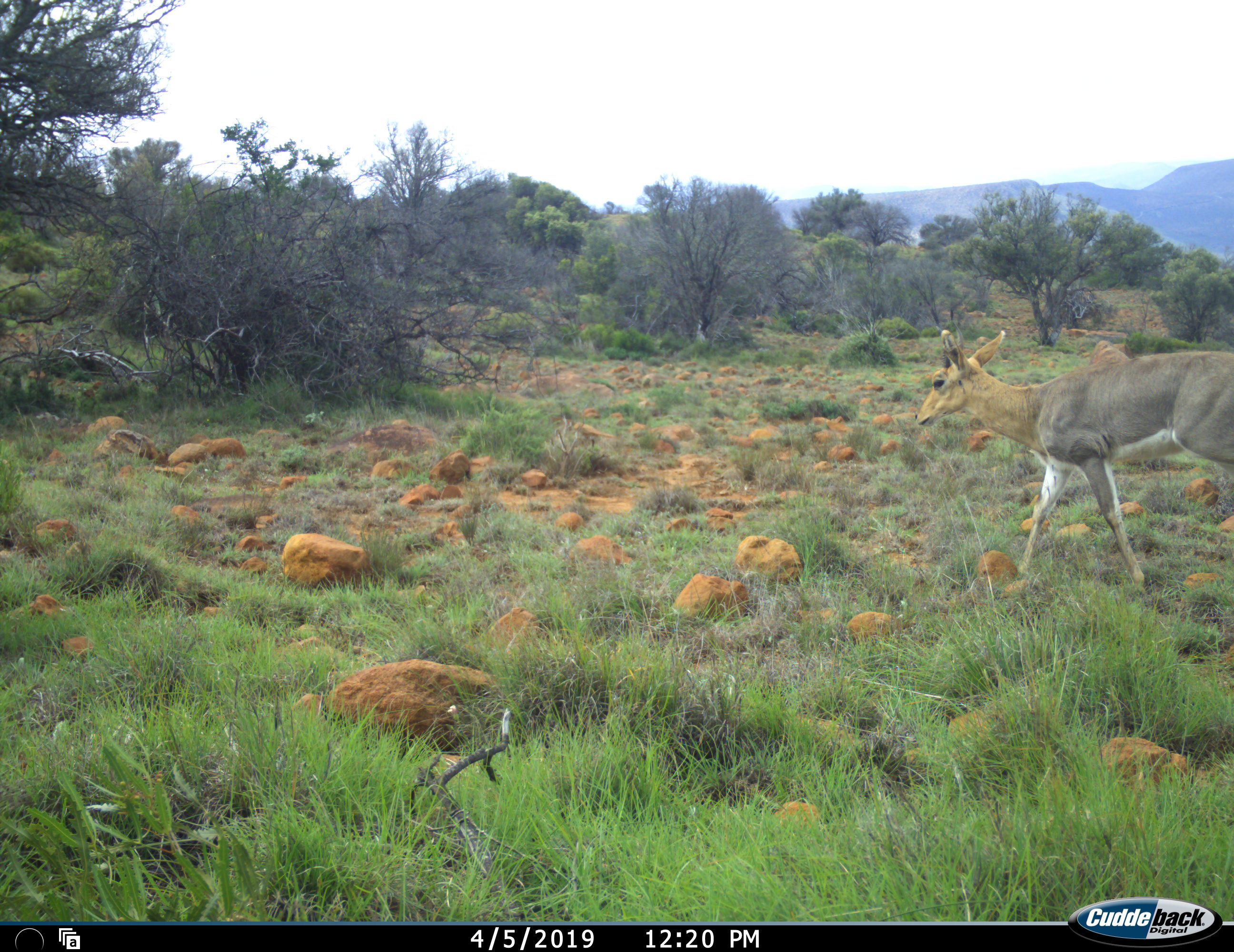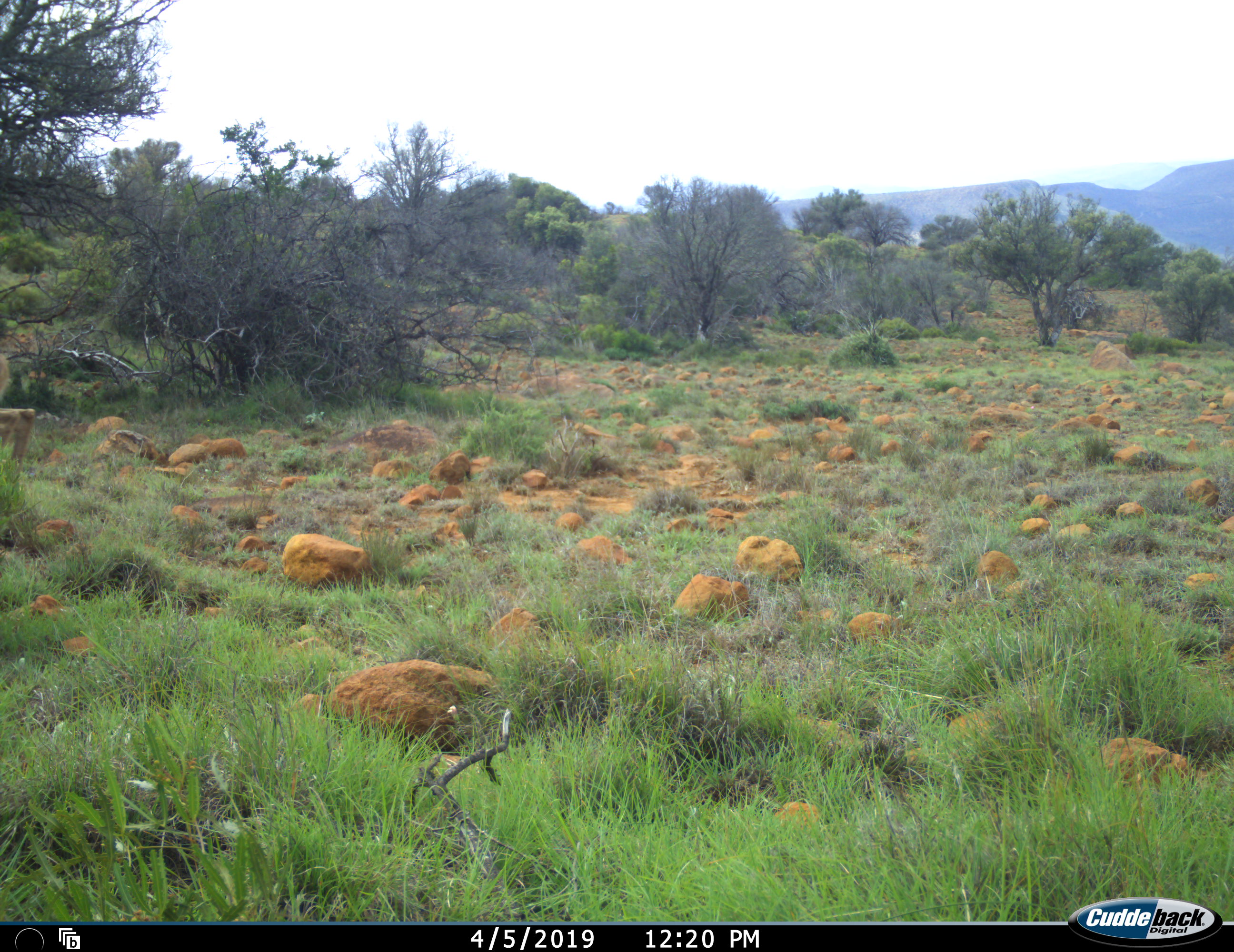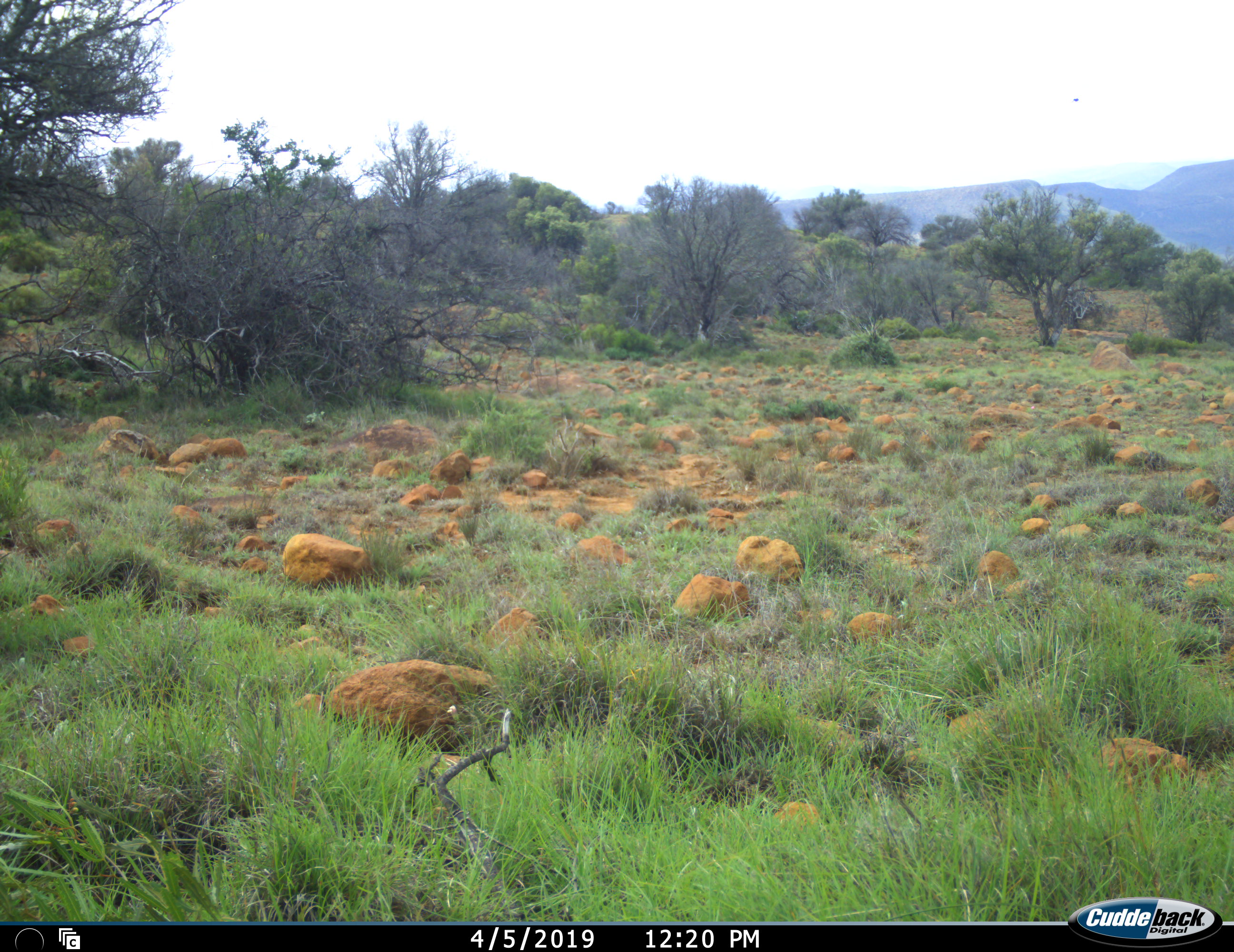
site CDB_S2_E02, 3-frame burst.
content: unidentified animal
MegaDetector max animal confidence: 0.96